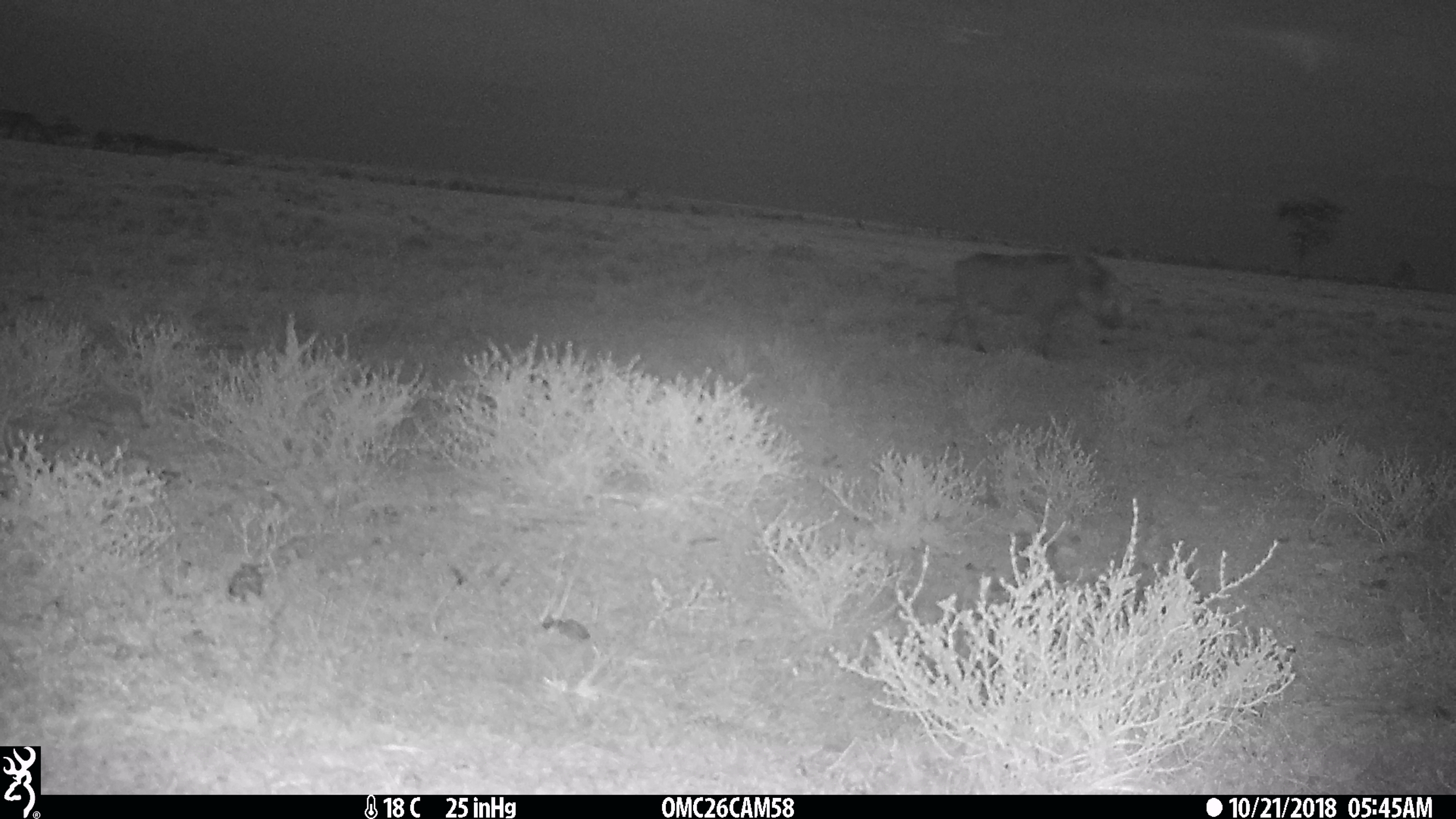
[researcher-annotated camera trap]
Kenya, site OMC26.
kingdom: Animalia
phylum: Chordata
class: Mammalia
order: Artiodactyla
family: Suidae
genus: Phacochoerus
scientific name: Phacochoerus africanus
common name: common warthog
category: warthog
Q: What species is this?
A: Warthog (common warthog) (Phacochoerus africanus).